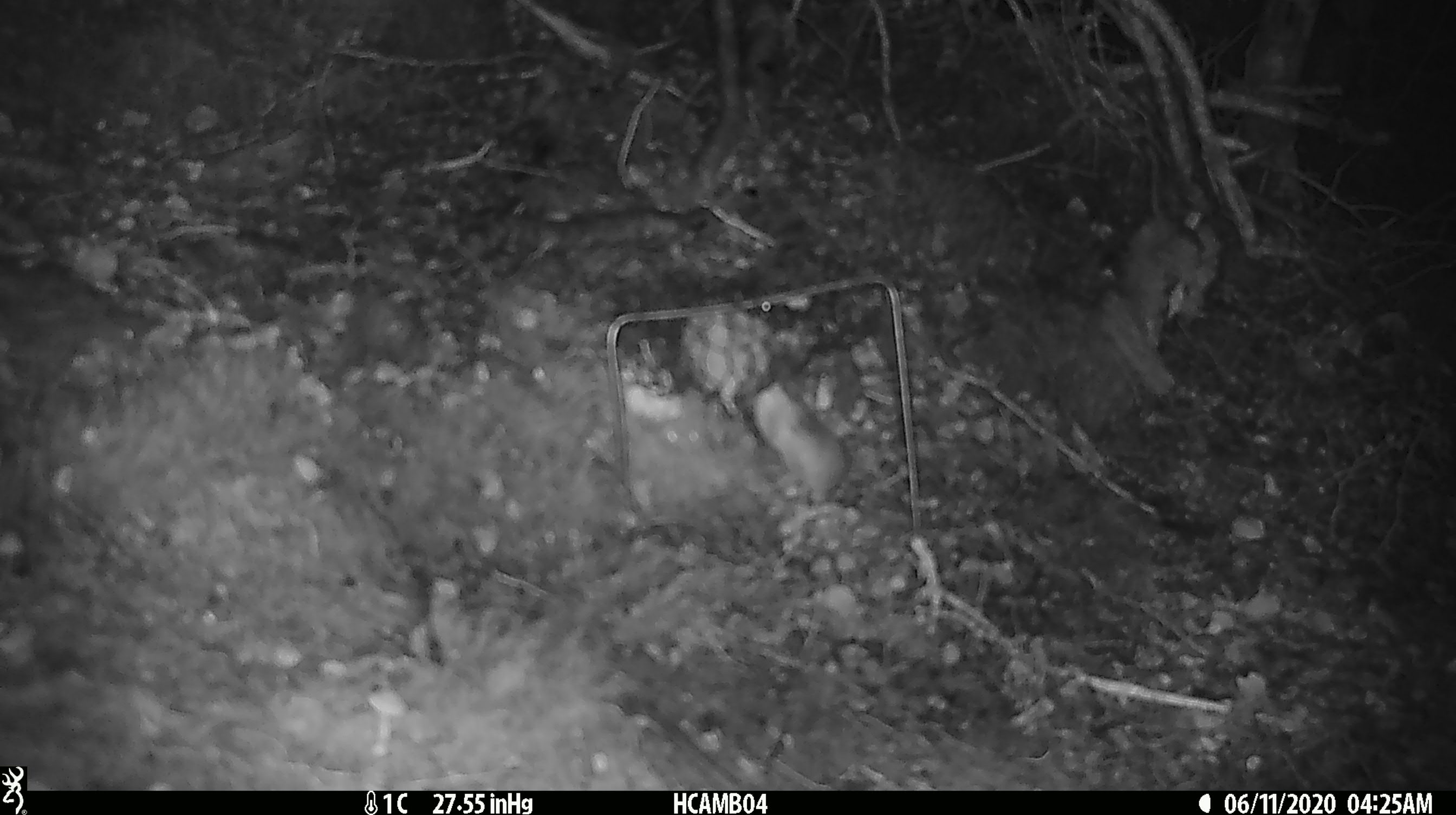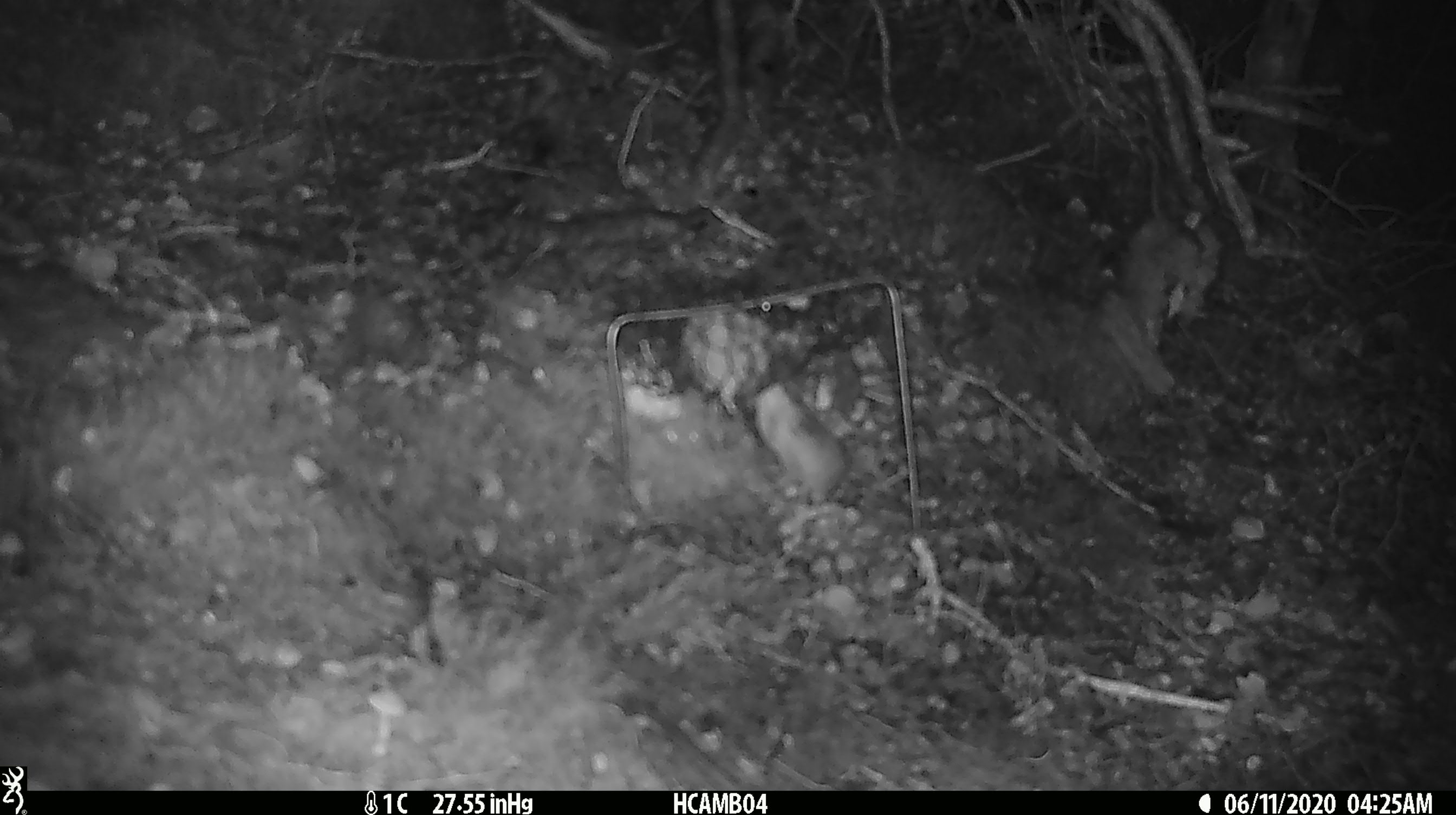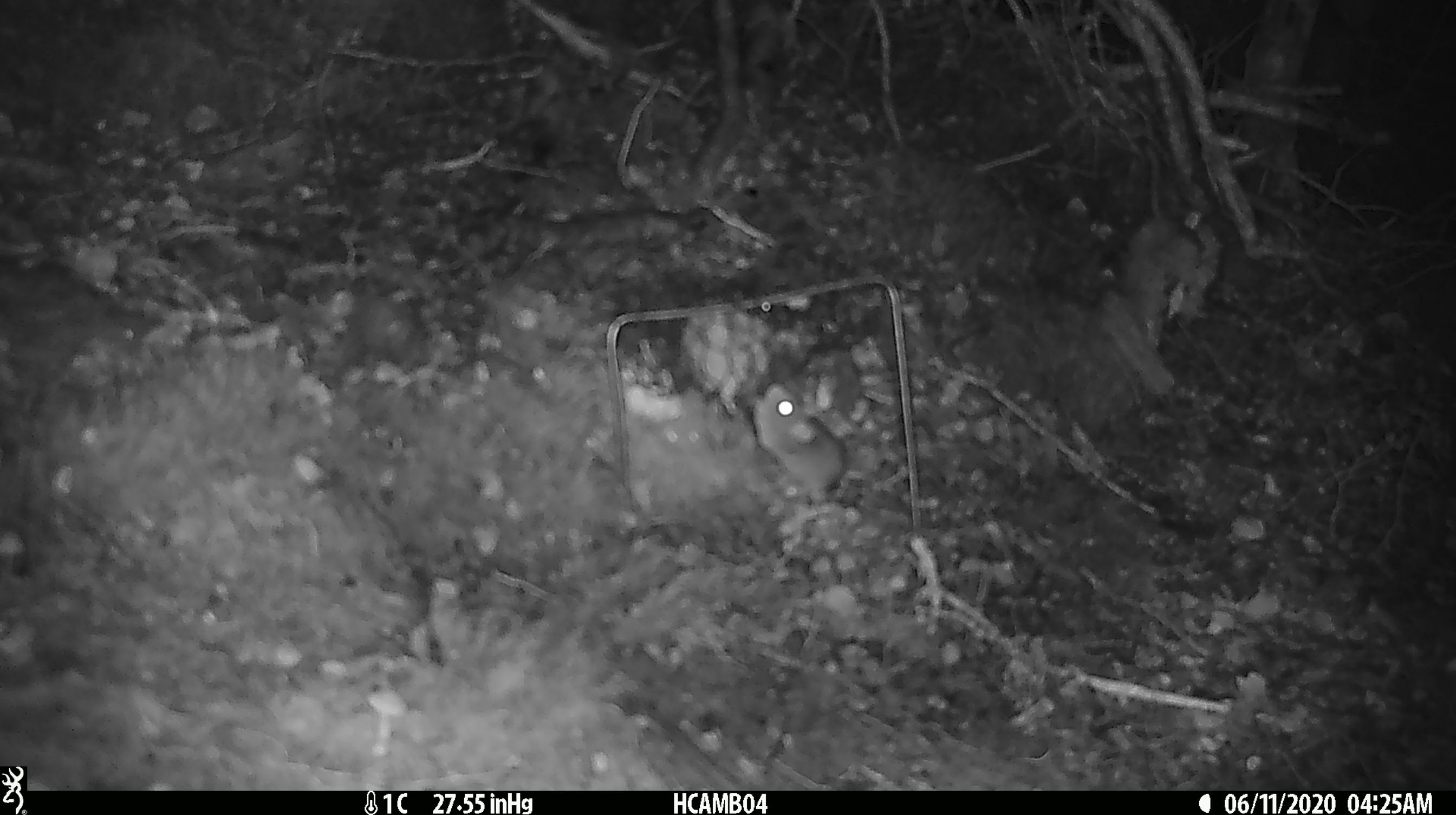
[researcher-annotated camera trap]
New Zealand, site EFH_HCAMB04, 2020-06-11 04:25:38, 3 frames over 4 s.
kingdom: Animalia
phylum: Chordata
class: Mammalia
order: Rodentia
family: Muridae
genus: Mus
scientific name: Mus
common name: mouse